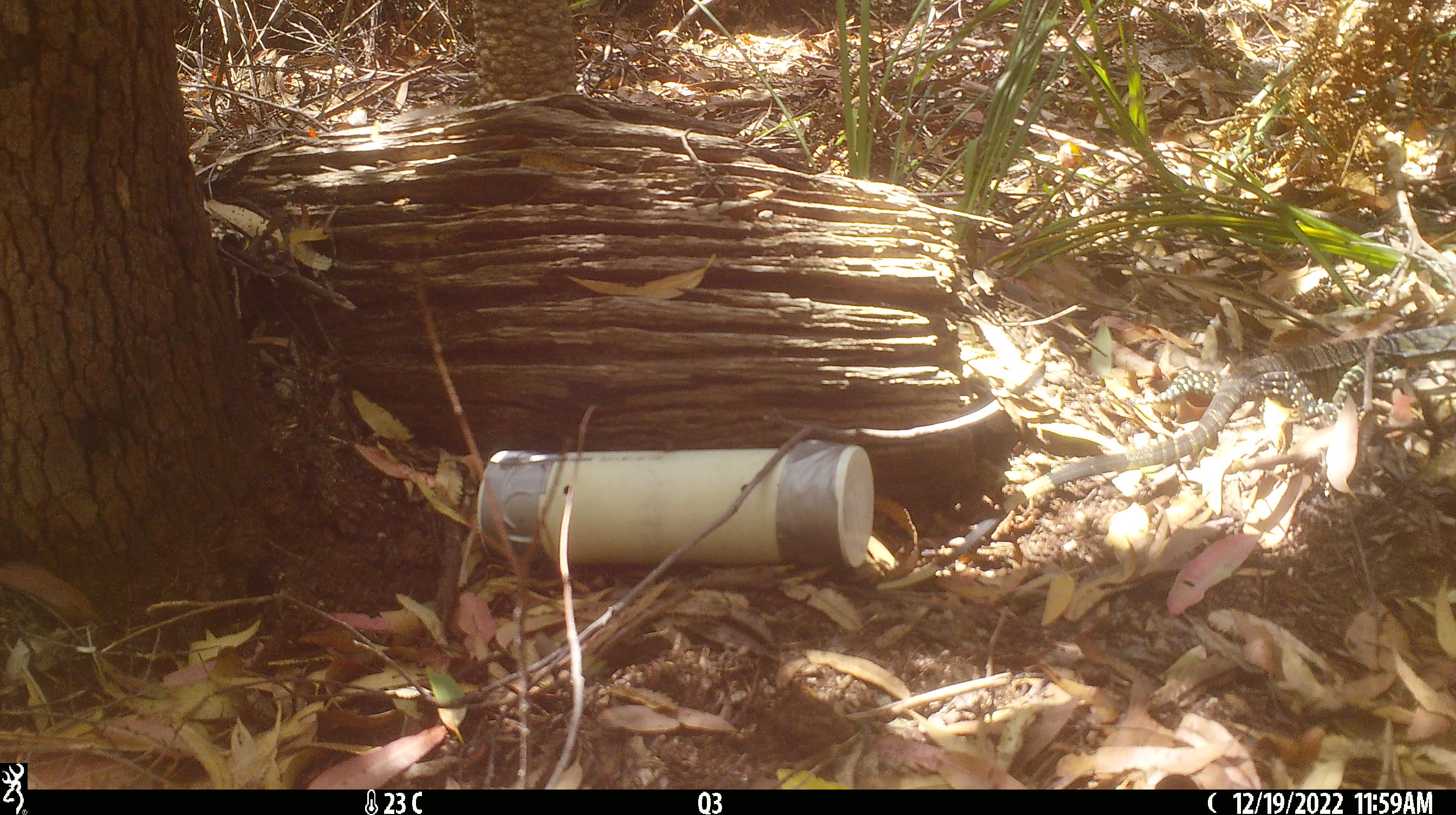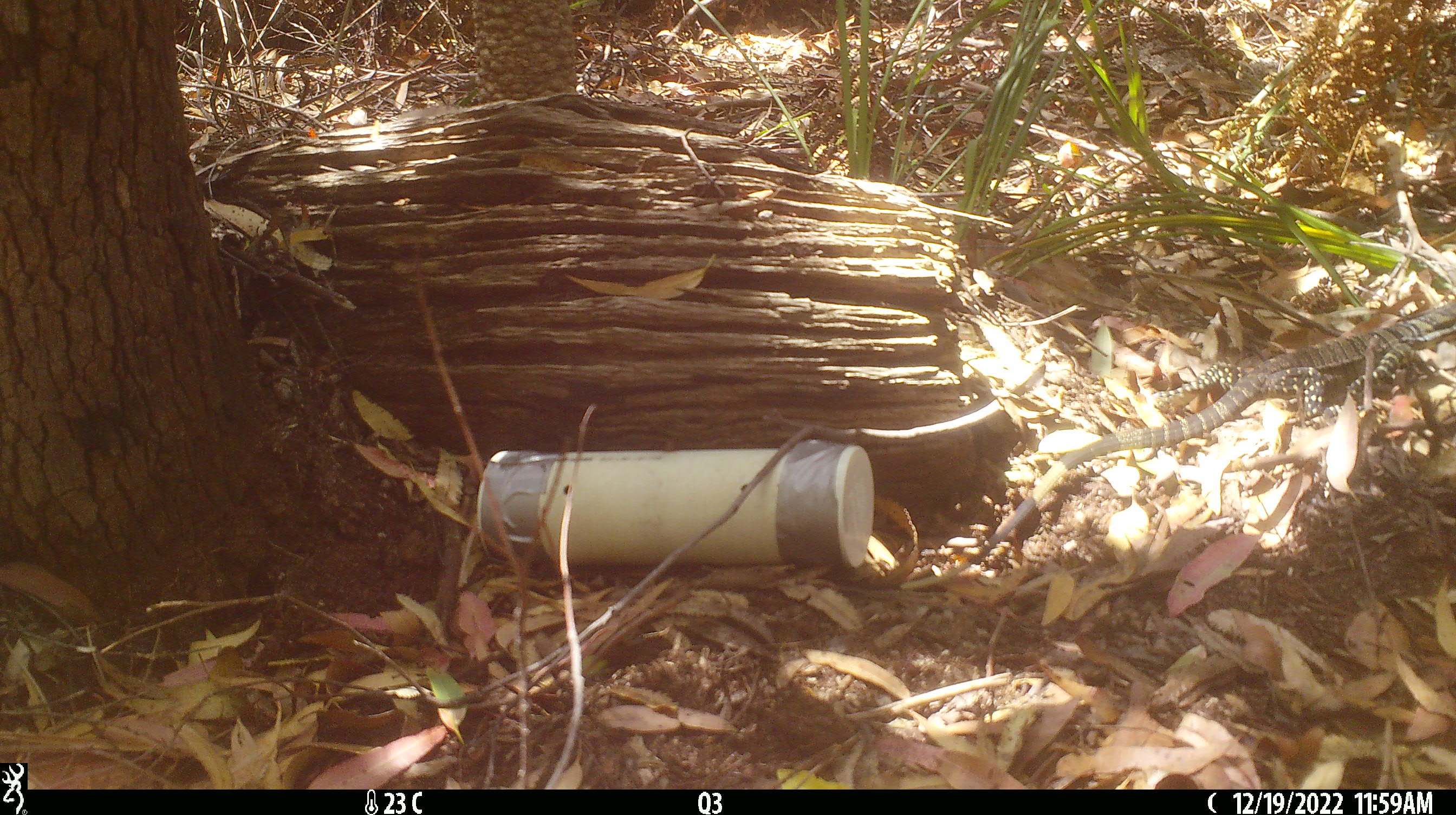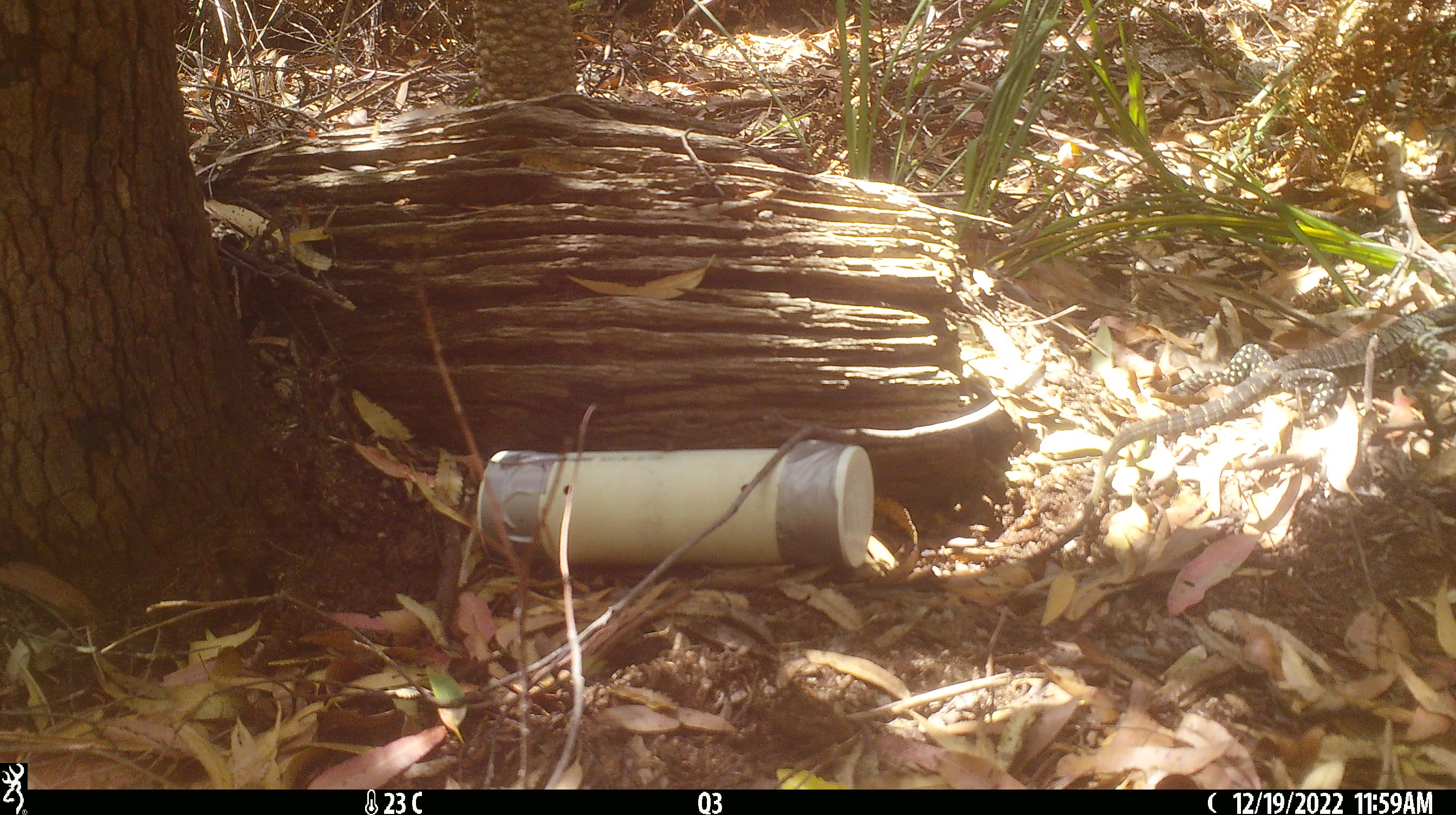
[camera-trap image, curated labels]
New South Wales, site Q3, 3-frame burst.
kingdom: Animalia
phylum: Chordata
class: Reptilia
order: Squamata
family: Varanidae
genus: Varanus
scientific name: Varanus varius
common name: lace monitor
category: goanna